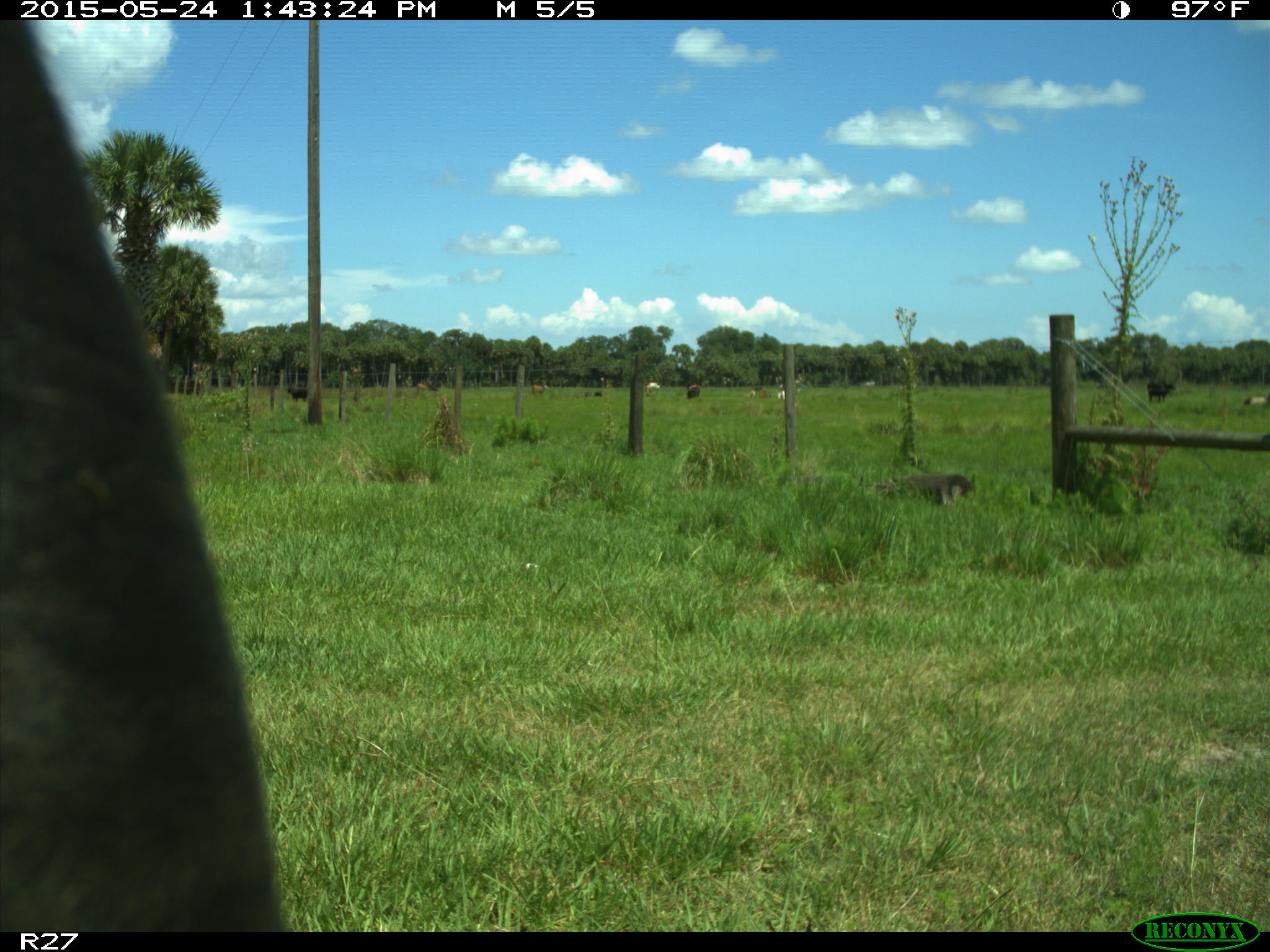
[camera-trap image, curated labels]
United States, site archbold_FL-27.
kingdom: Animalia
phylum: Chordata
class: Mammalia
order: Artiodactyla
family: Bovidae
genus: Bos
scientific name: Bos taurus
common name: domestic cow